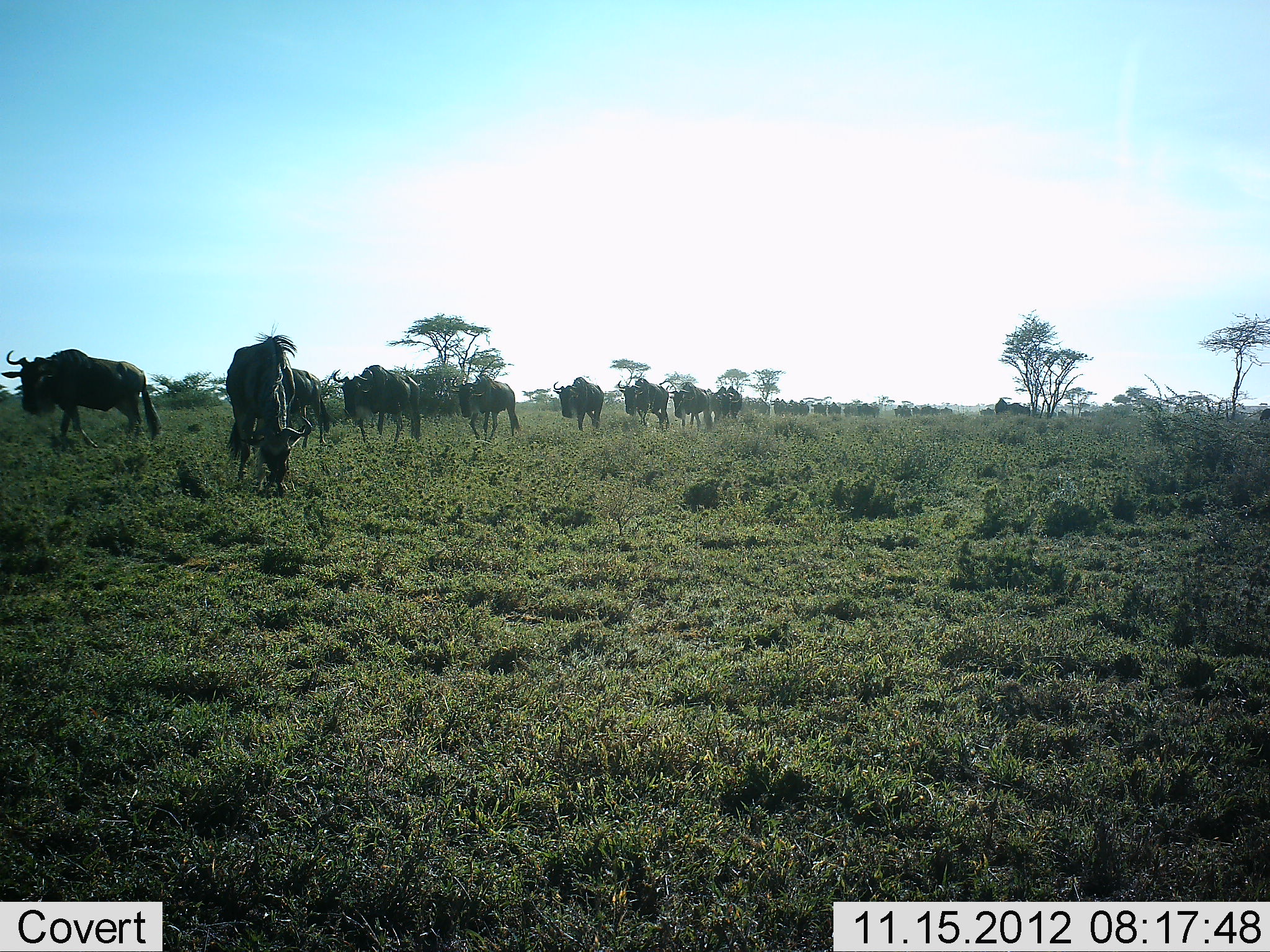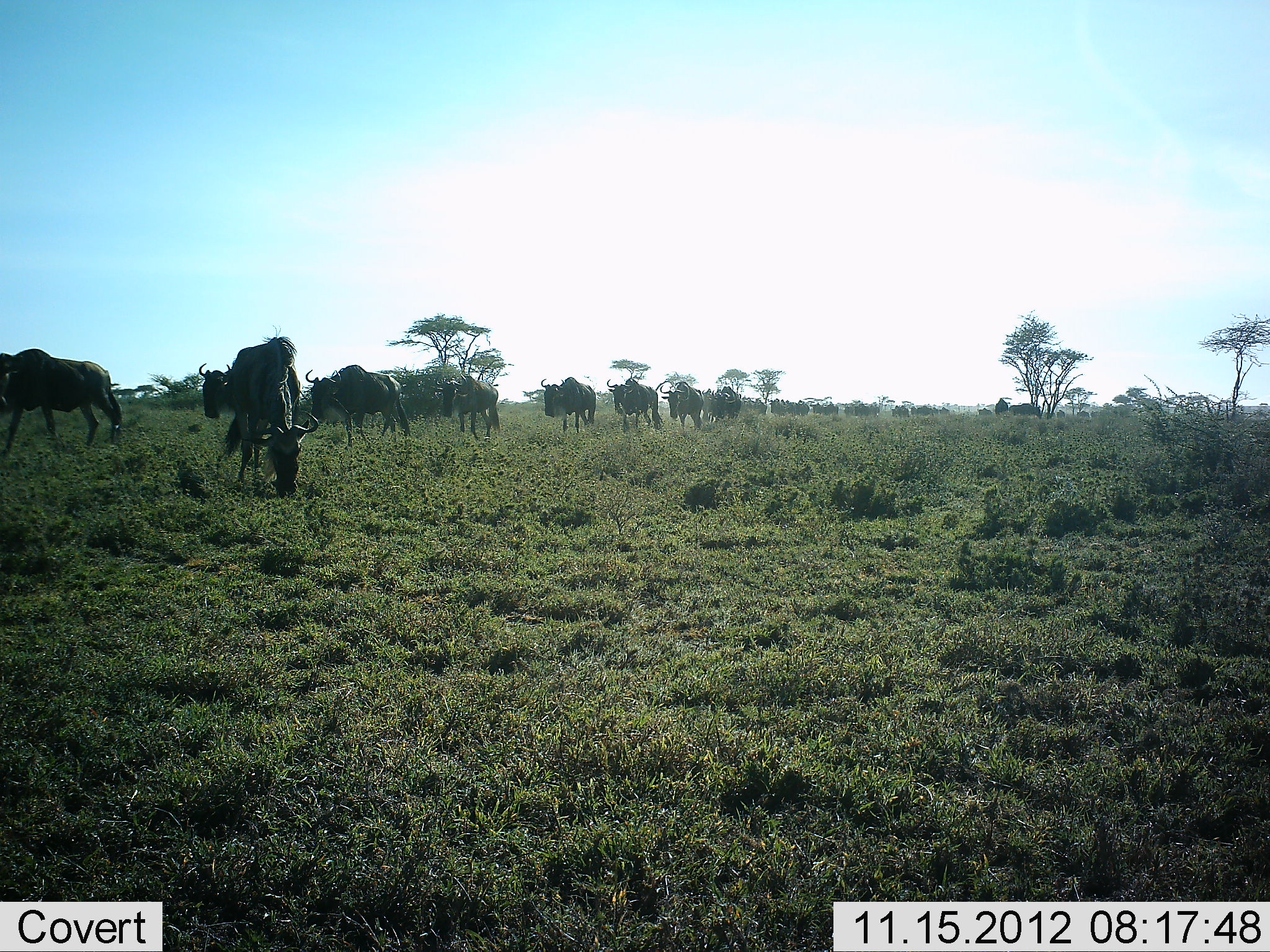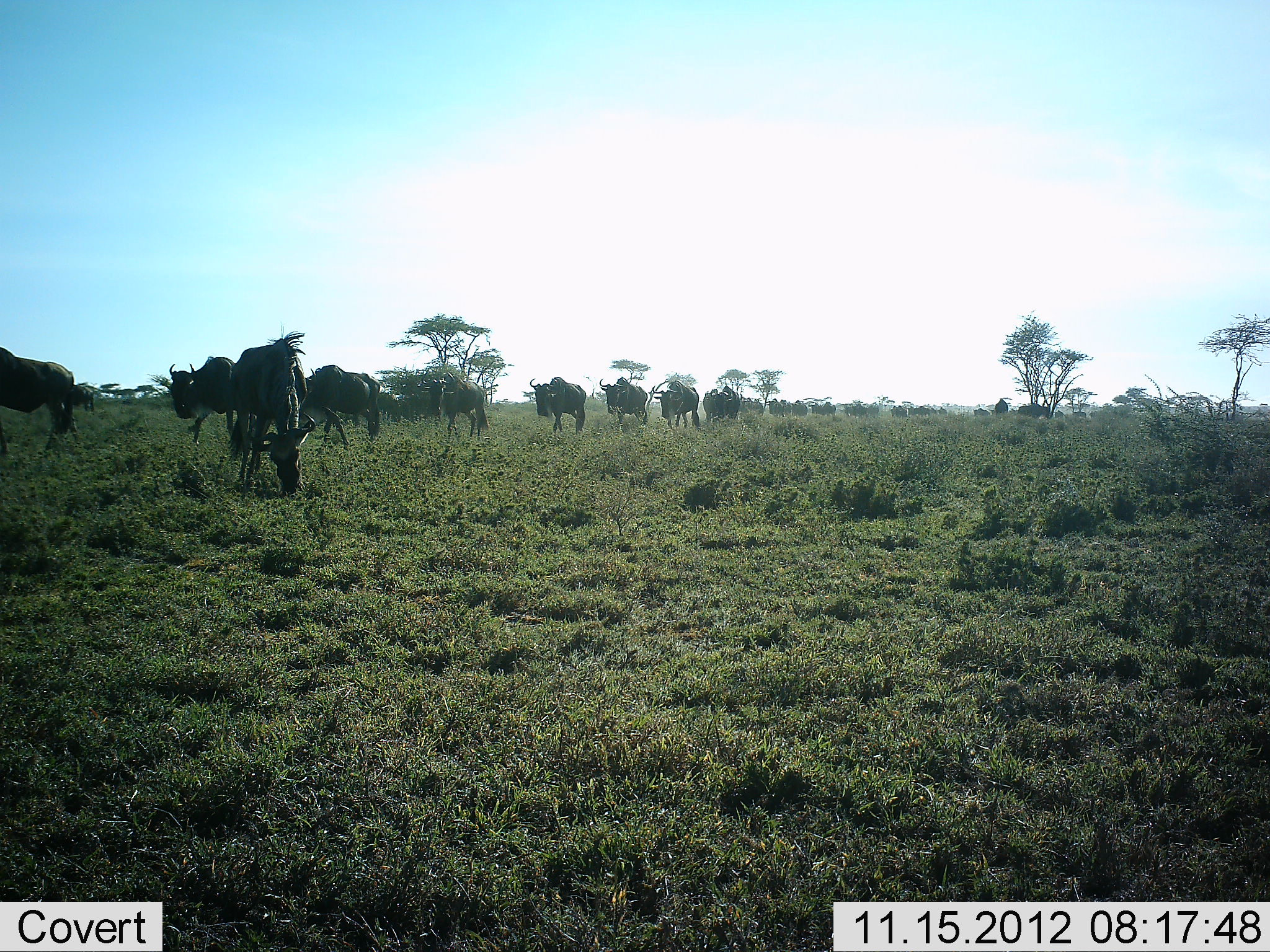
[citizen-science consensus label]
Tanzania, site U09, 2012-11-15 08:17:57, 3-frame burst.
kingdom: Animalia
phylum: Chordata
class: Mammalia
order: Artiodactyla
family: Bovidae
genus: Connochaetes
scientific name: Connochaetes taurinus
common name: blue wildebeest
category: wildebeest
Wildebeest (blue wildebeest) (Connochaetes taurinus), count 11-50. Behavior (volunteer vote fractions): standing 0%, resting 0%, moving 100%, interacting 0%. Young present (vote fraction): 10%. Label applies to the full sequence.